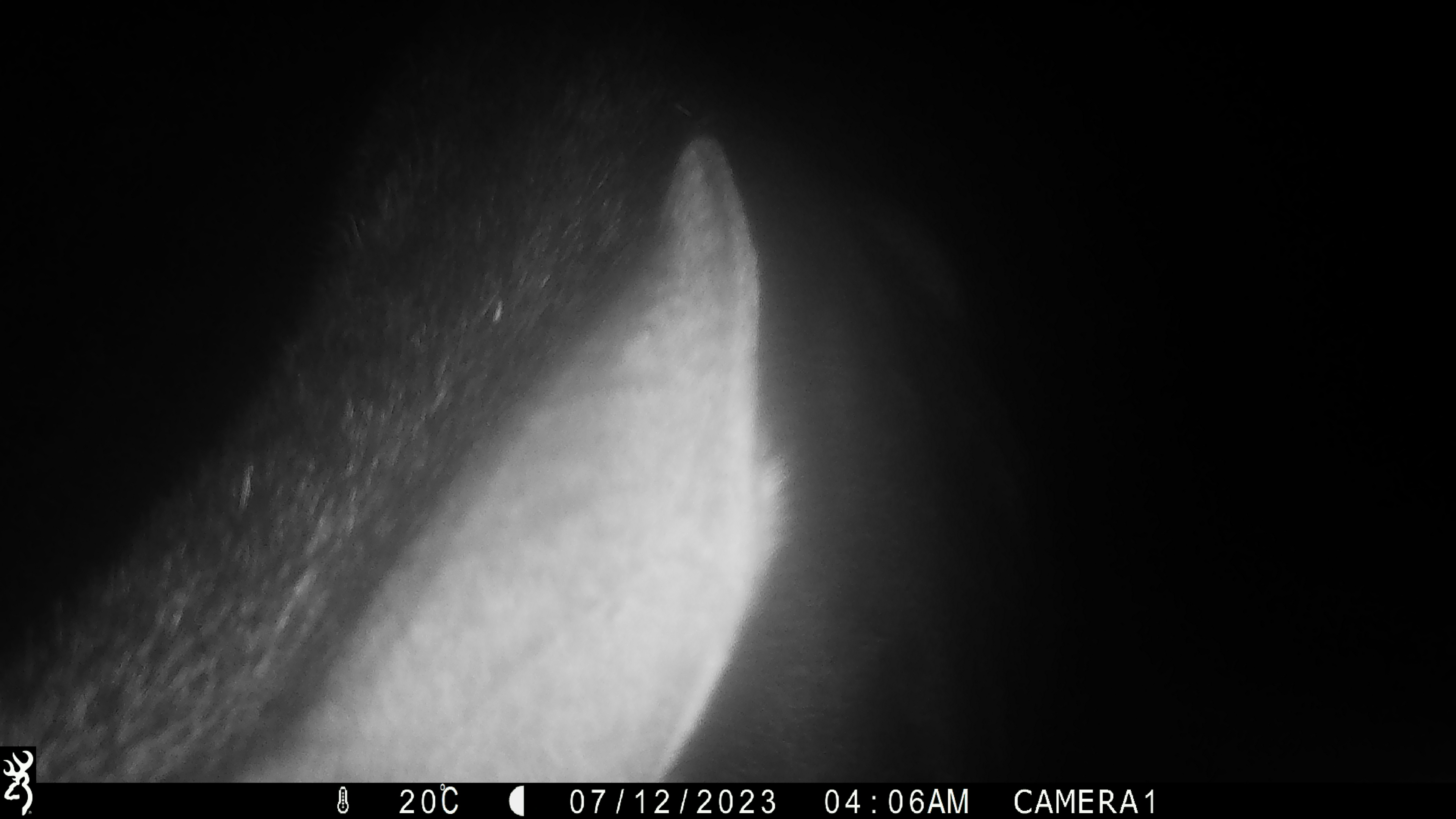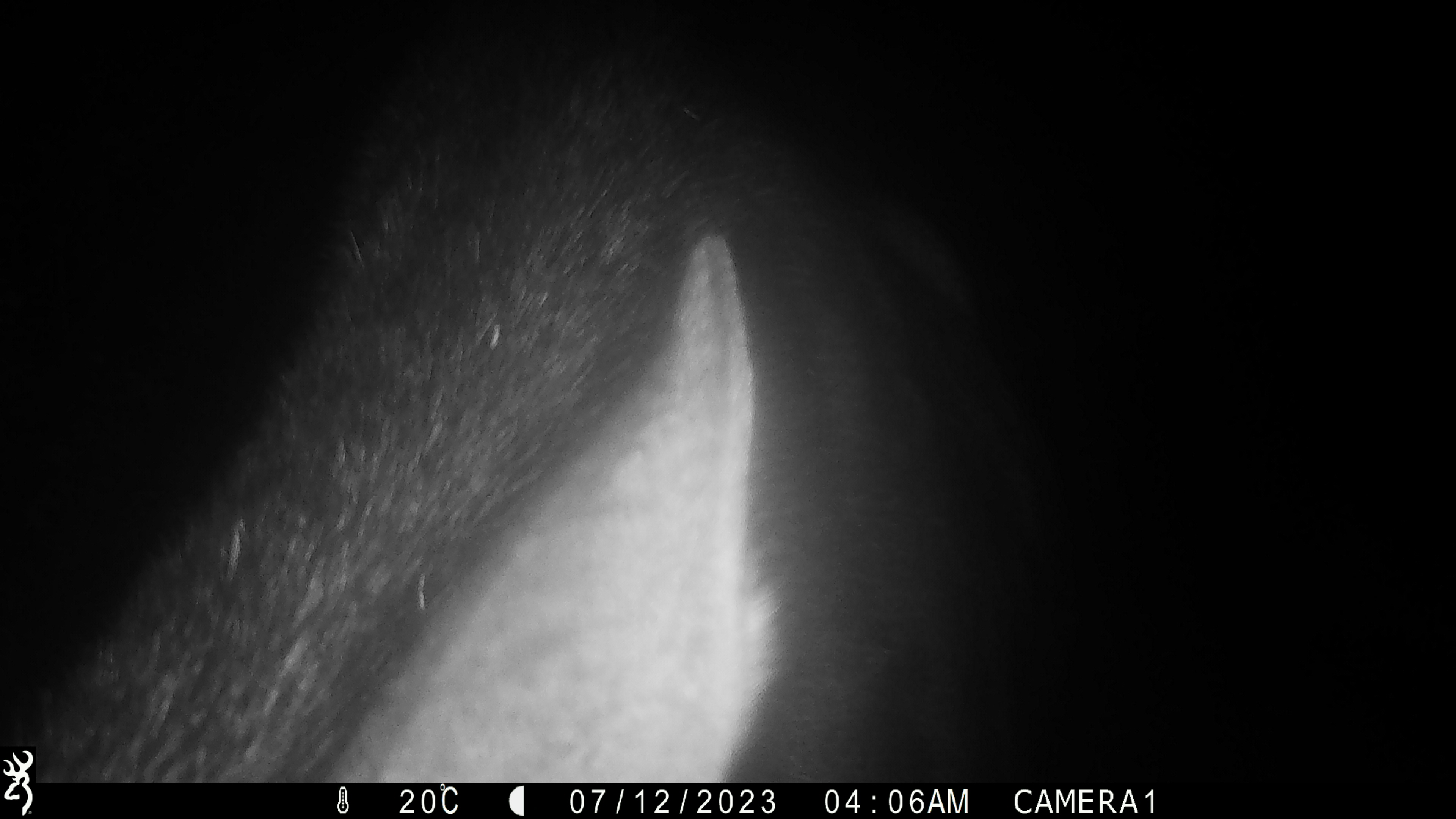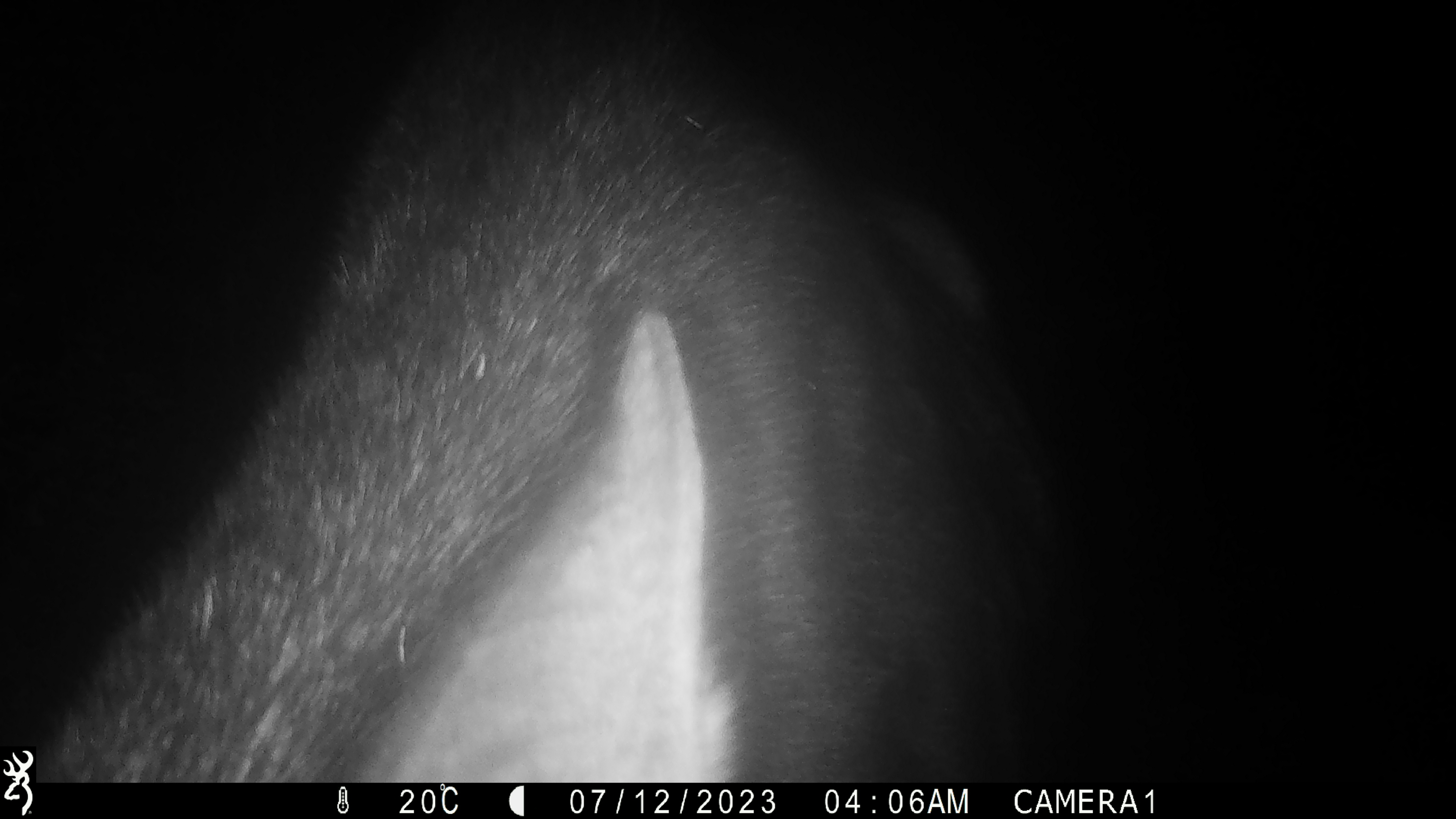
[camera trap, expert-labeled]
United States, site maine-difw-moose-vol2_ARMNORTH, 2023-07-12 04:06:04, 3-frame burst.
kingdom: Animalia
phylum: Chordata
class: Mammalia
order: Artiodactyla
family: Cervidae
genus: Alces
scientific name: Alces alces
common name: moose